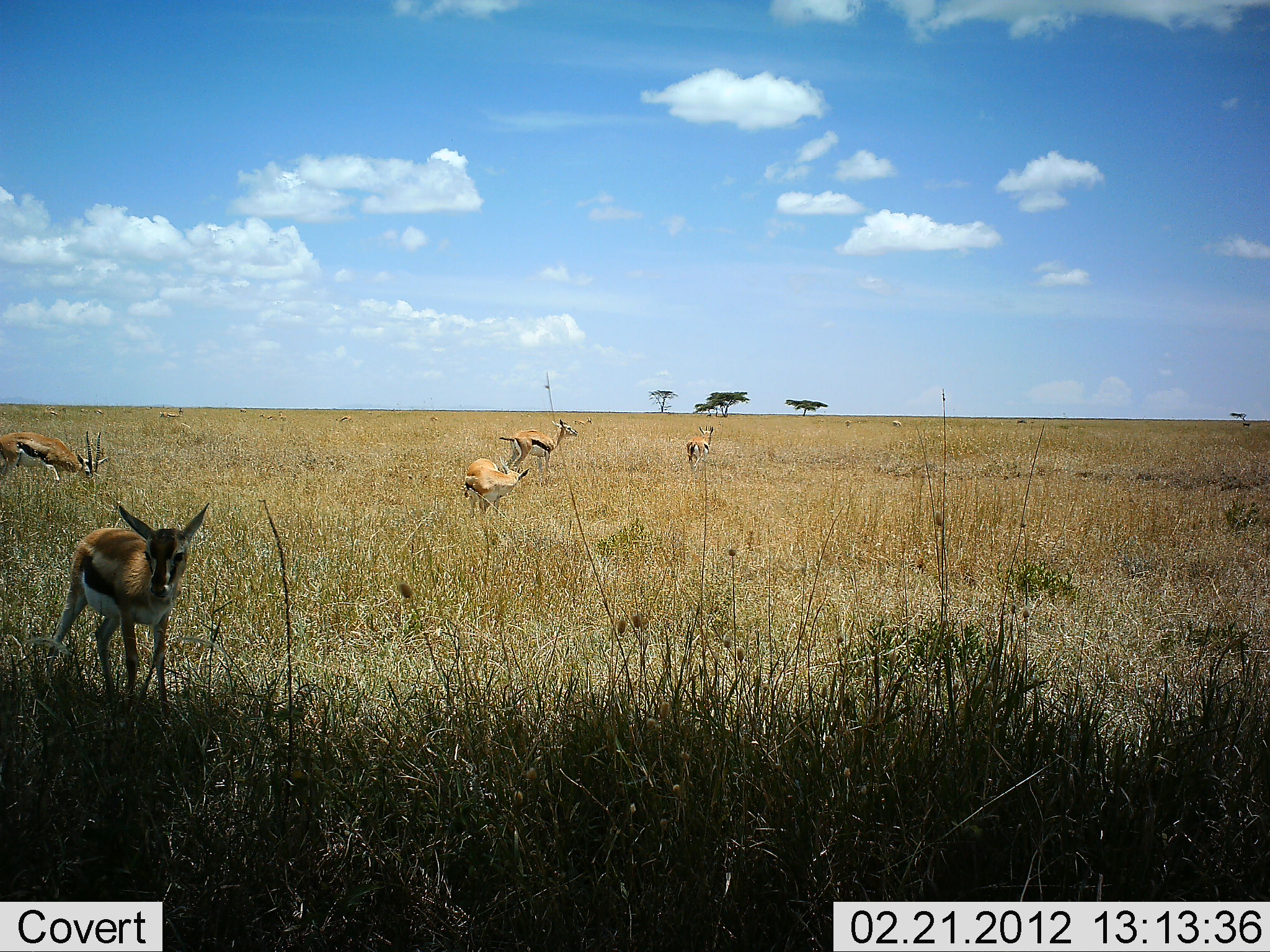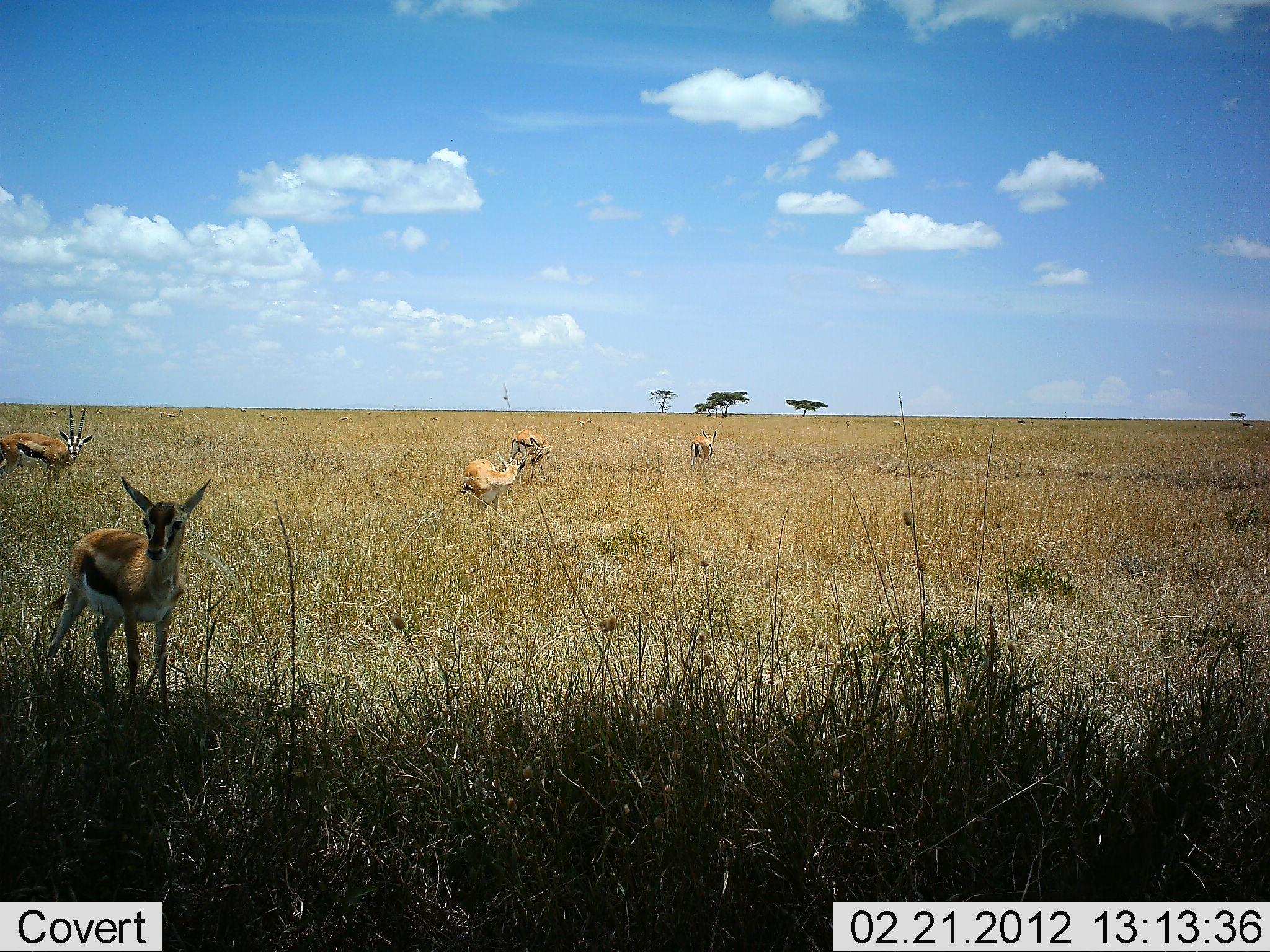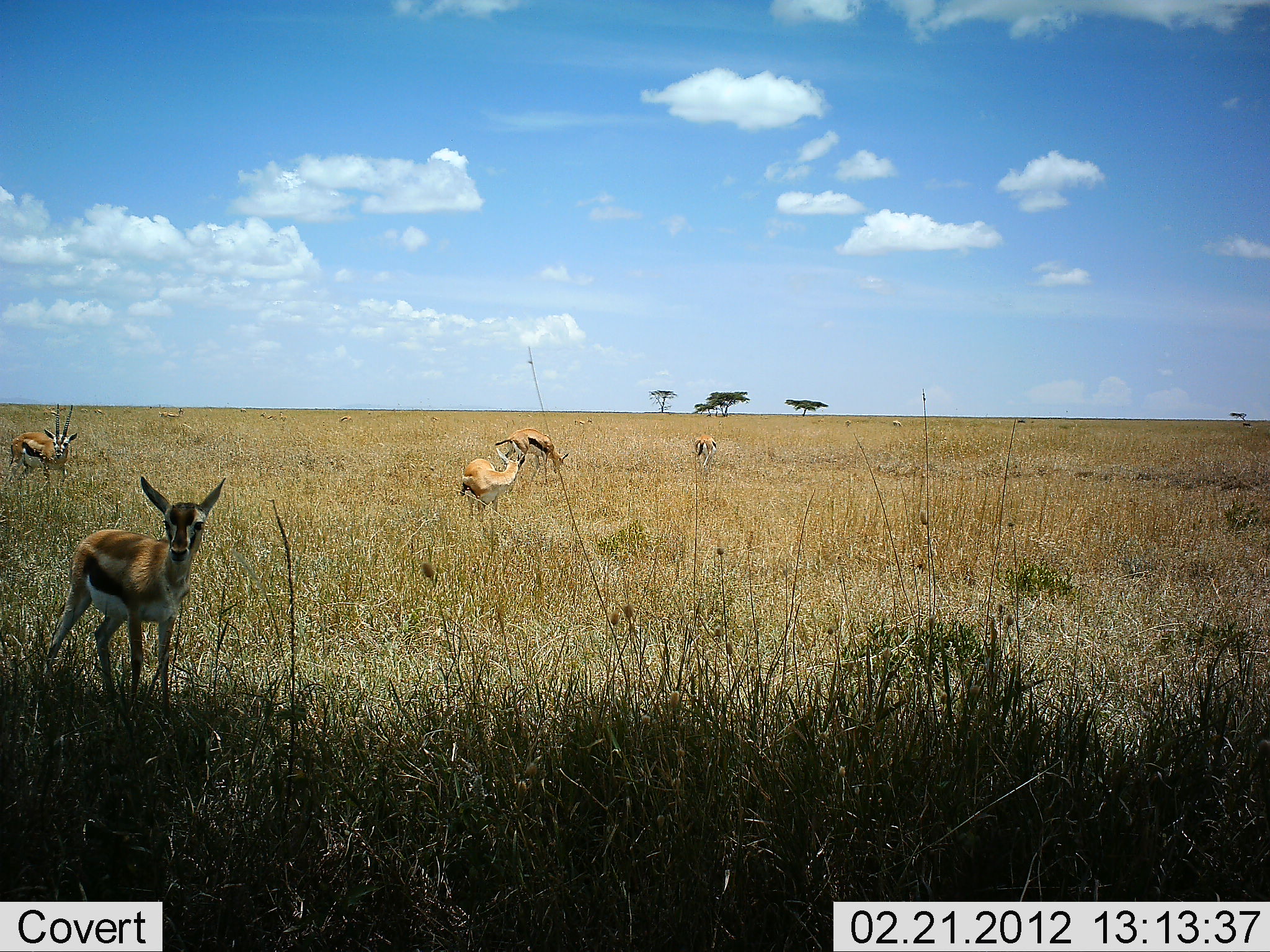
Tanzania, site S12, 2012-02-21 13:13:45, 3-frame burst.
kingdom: Animalia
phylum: Chordata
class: Mammalia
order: Artiodactyla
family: Bovidae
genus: Eudorcas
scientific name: Eudorcas thomsonii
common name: thomson's gazelle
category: gazellethomsons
Gazellethomsons (thomson's gazelle) (Eudorcas thomsonii), count 5. Behavior (volunteer vote fractions): standing 94%, resting 12%, moving 18%, interacting 0%. Young present (vote fraction): 24%. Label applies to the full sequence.